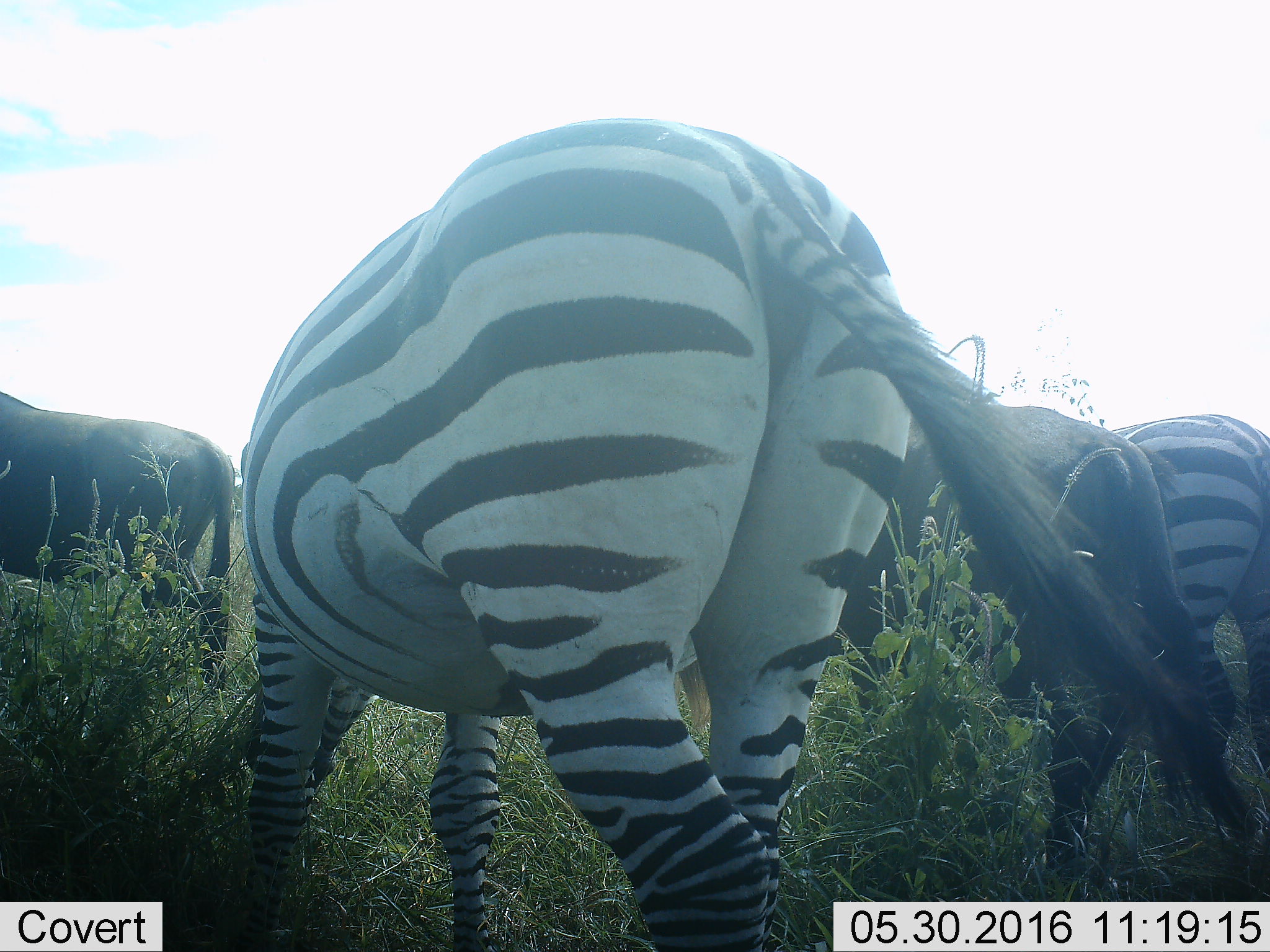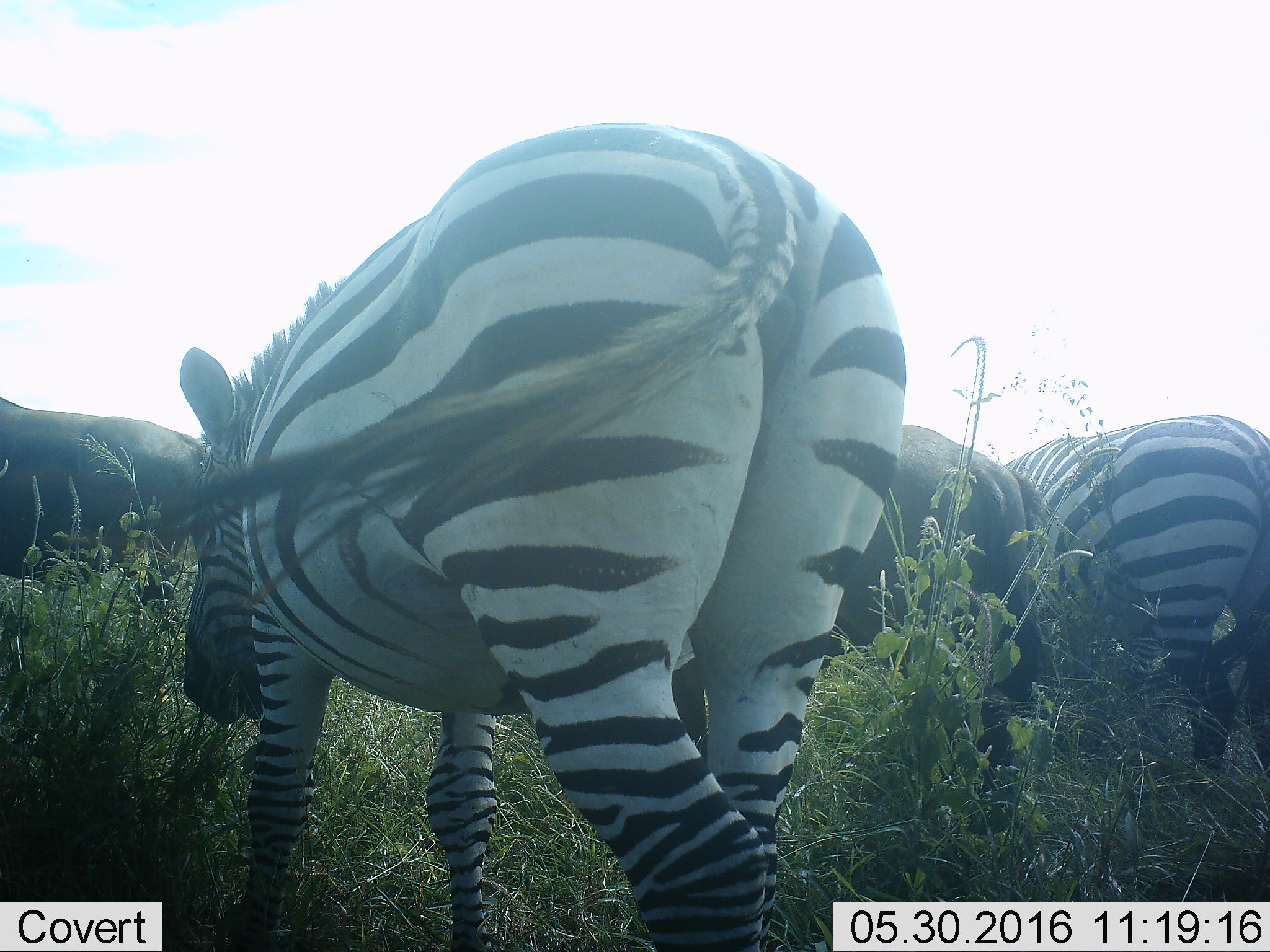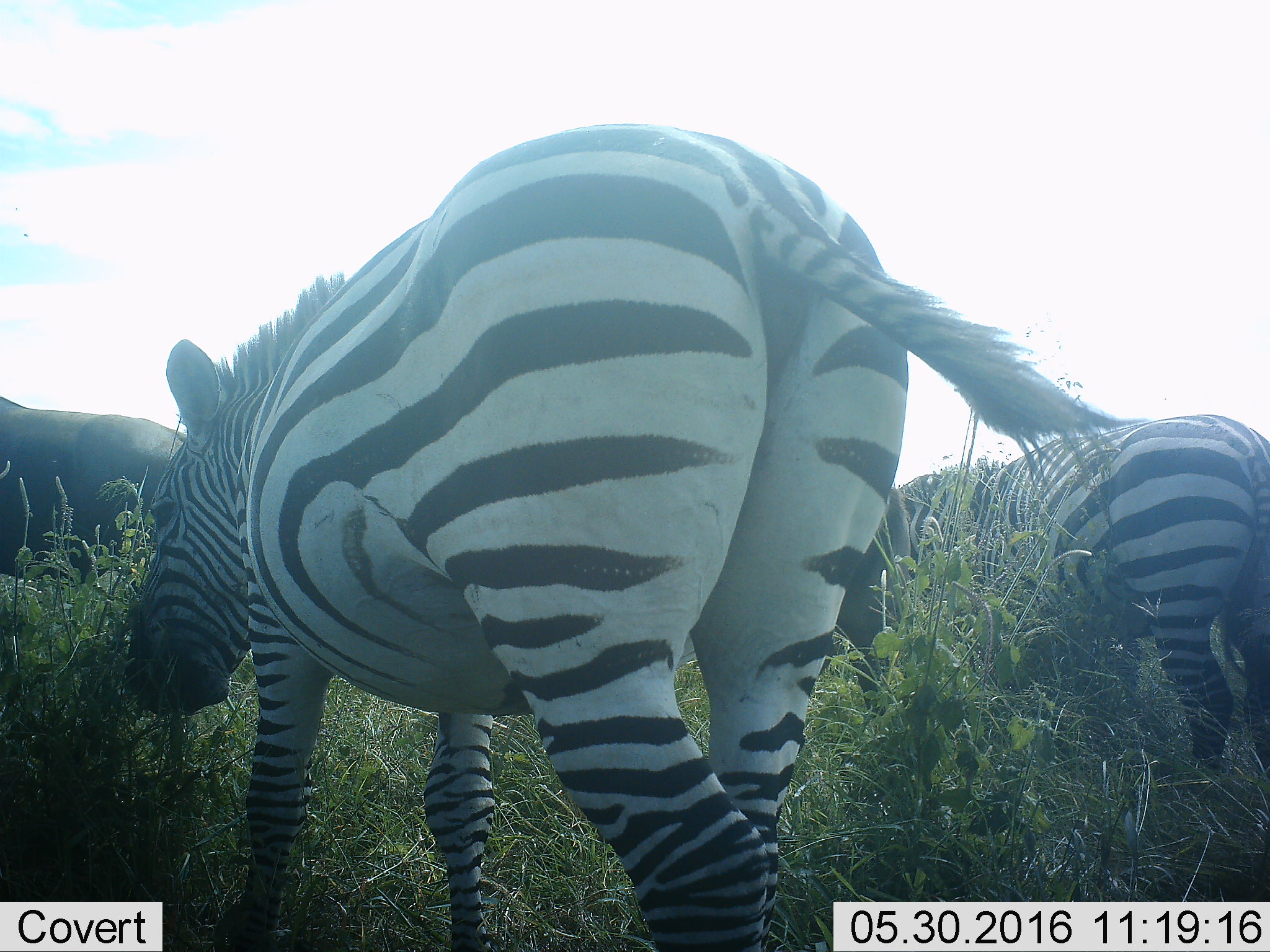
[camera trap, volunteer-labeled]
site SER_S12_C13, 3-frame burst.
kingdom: Animalia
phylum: Chordata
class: Mammalia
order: Artiodactyla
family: Bovidae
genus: Connochaetes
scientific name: Connochaetes taurinus taurinus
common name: blue wildebeest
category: wildebeestblue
Wildebeestblue (blue wildebeest) (Connochaetes taurinus taurinus), count 2. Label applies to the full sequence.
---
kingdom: Animalia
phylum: Chordata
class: Mammalia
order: Perissodactyla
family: Equidae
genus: Equus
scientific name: Equus quagga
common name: plains zebra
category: zebraplains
Zebraplains (plains zebra) (Equus quagga), count 2. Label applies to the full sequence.